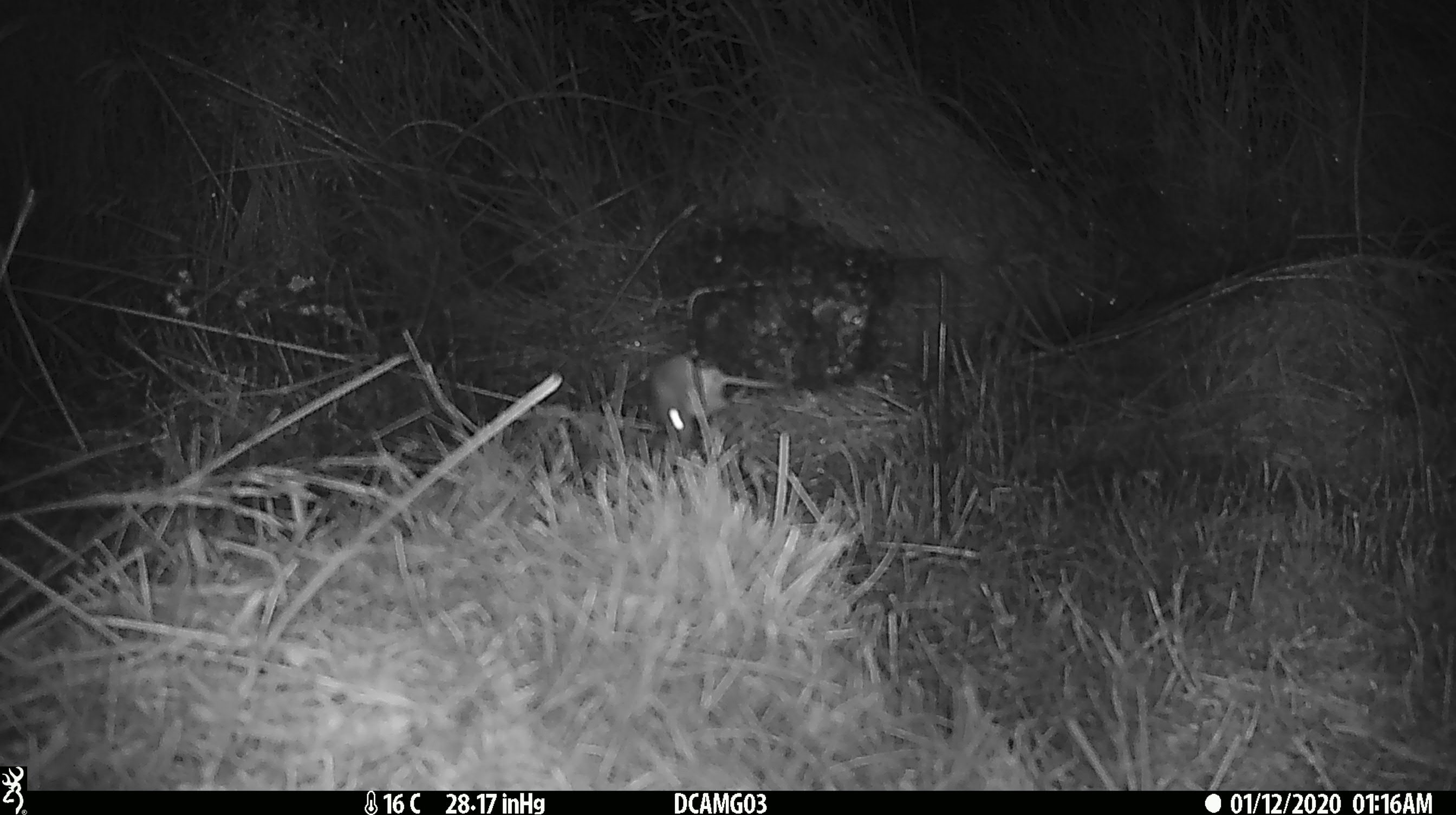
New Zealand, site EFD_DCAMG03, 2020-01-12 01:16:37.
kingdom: Animalia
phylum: Chordata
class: Mammalia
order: Rodentia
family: Muridae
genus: Mus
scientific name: Mus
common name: mouse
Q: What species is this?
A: Mouse (Mus).